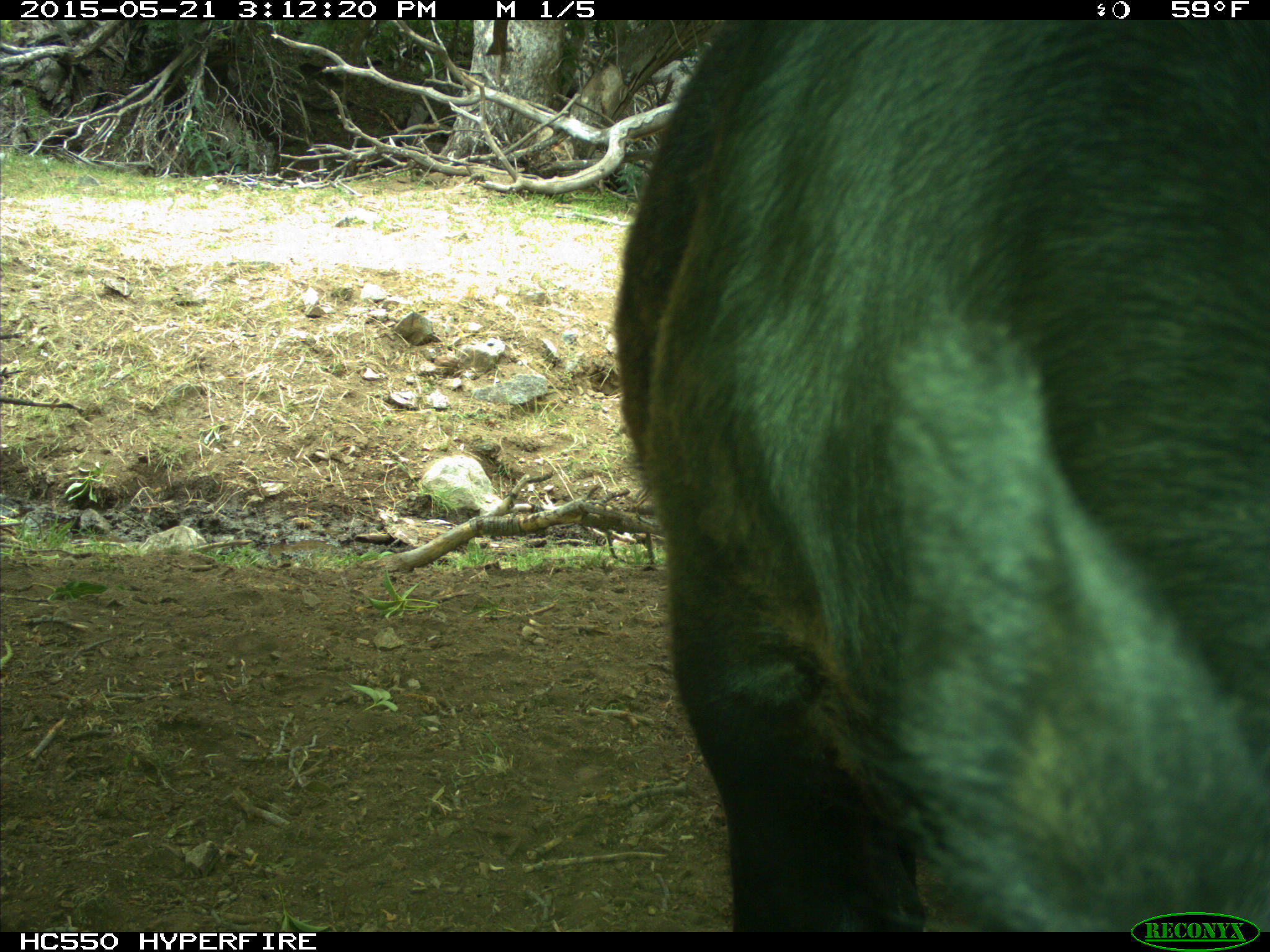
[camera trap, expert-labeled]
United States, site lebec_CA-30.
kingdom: Animalia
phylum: Chordata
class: Mammalia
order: Artiodactyla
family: Bovidae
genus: Bos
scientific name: Bos taurus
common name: domestic cow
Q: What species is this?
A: Bos taurus (domestic cow).